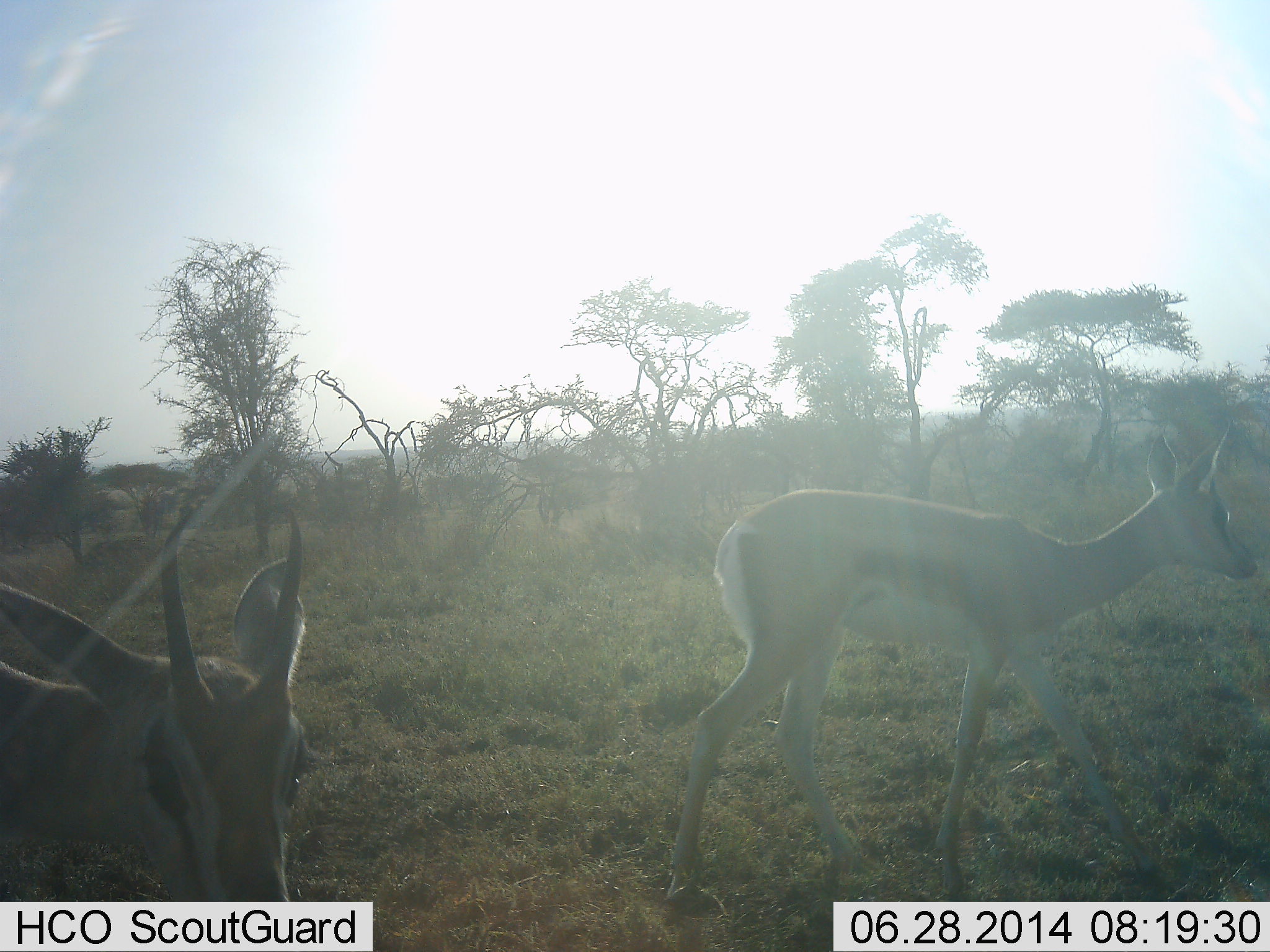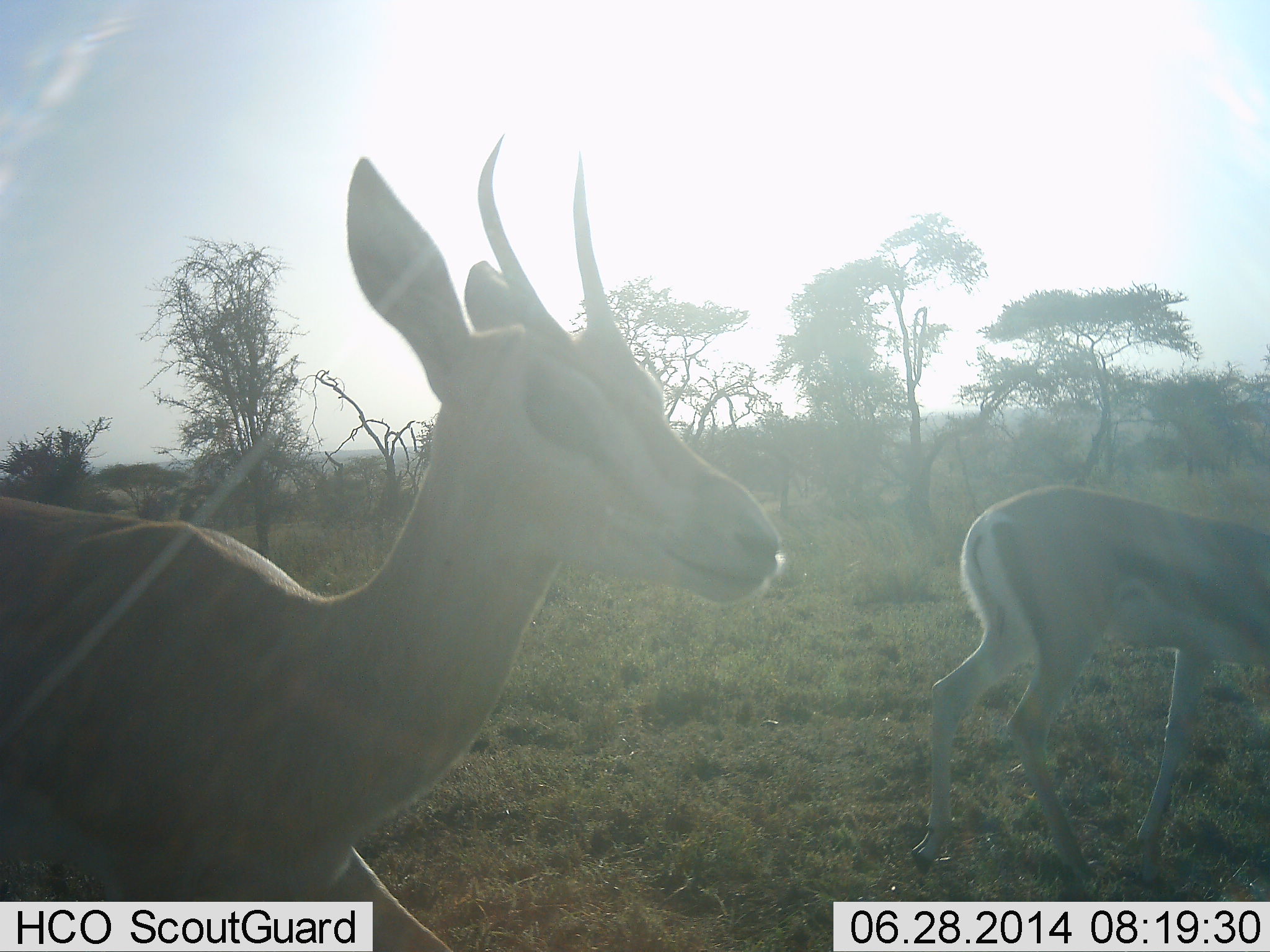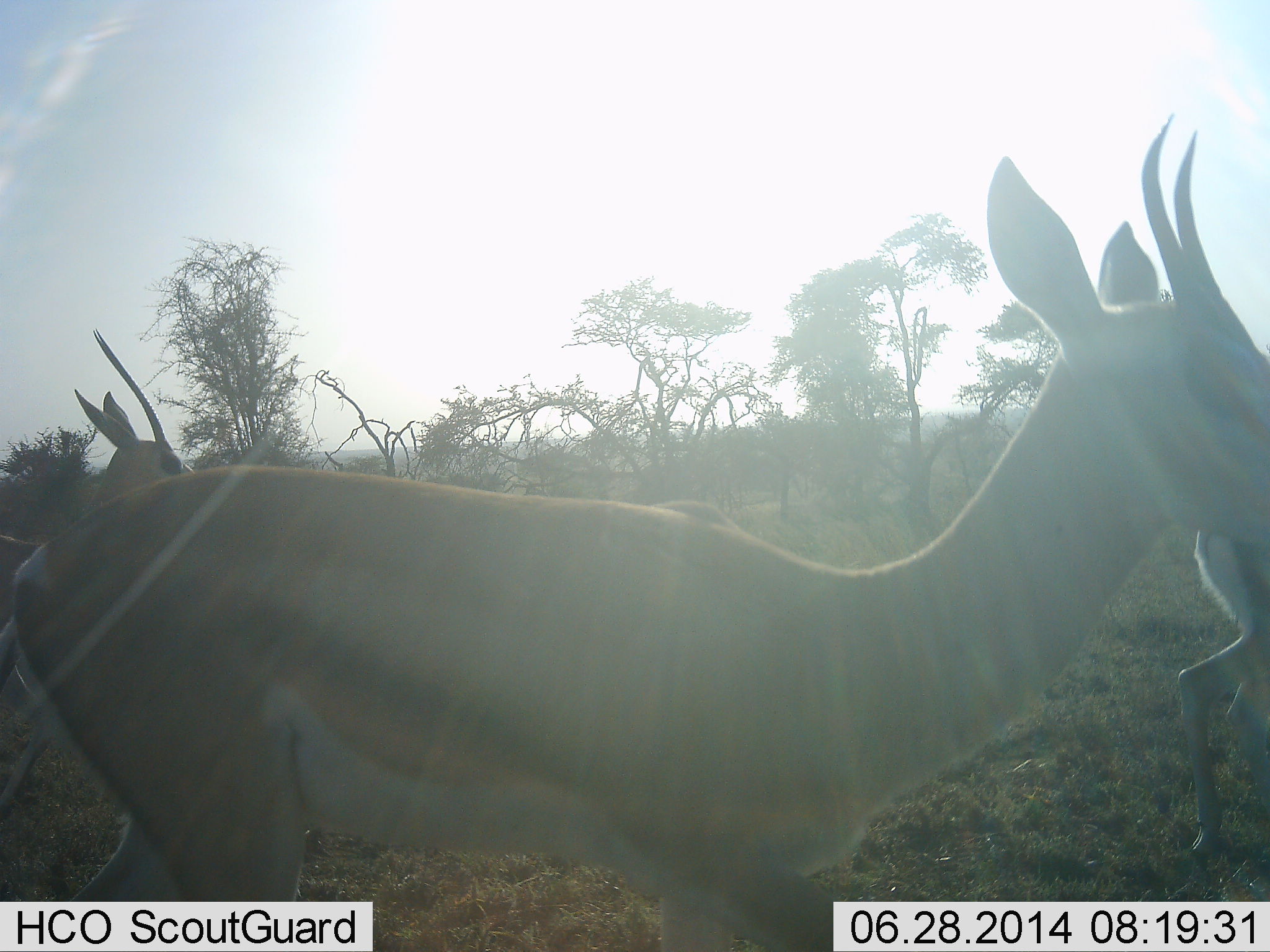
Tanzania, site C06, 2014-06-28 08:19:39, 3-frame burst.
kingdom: Animalia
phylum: Chordata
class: Mammalia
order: Artiodactyla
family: Bovidae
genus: Eudorcas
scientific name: Eudorcas thomsonii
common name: thomson's gazelle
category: gazellethomsons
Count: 3.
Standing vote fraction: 10%.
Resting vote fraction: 0%.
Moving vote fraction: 100%.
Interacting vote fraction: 0%.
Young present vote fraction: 0%.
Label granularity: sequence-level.